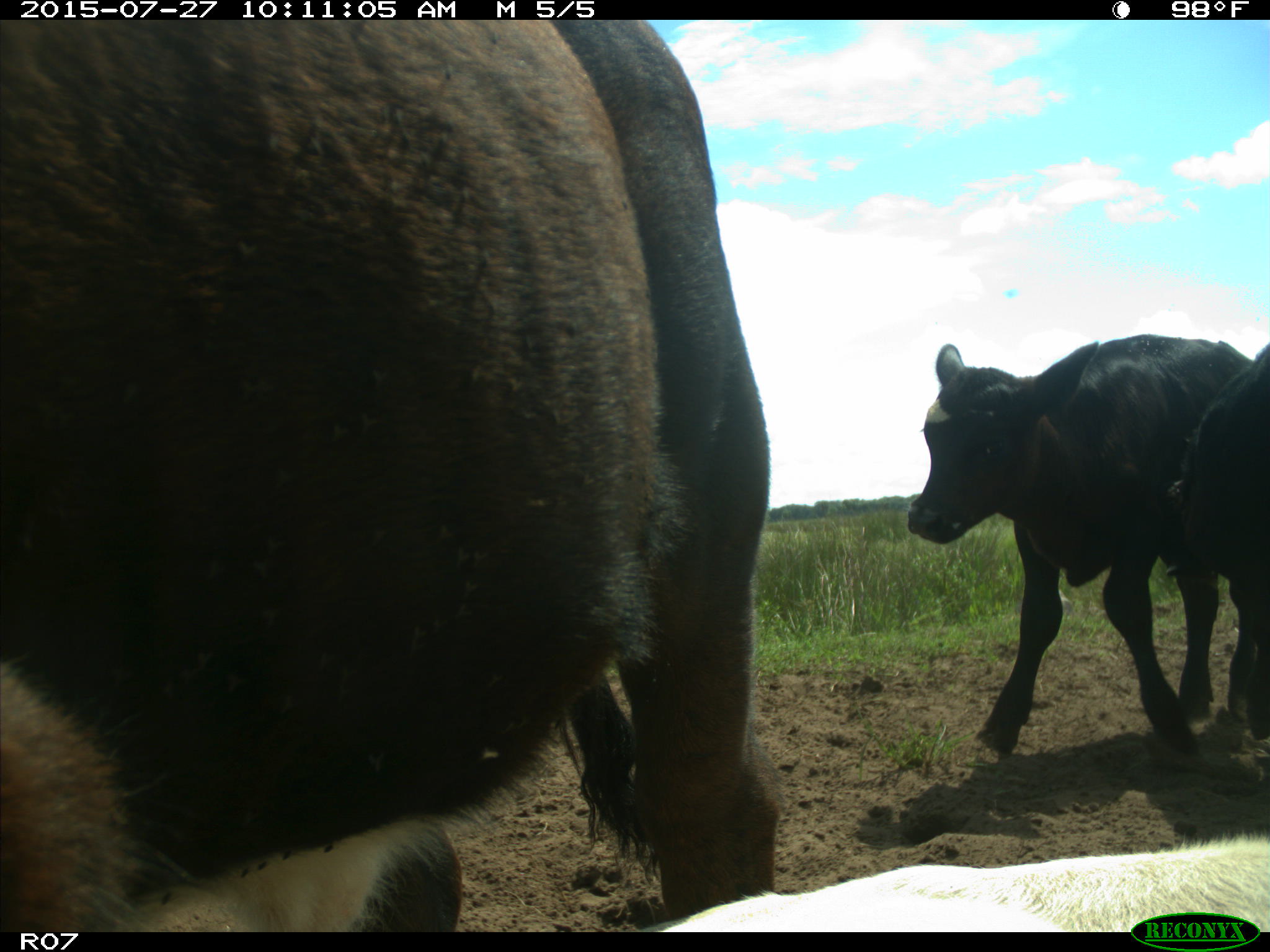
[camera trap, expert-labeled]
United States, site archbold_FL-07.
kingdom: Animalia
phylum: Chordata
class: Mammalia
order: Artiodactyla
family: Bovidae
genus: Bos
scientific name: Bos taurus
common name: domestic cow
Bos taurus (domestic cow).